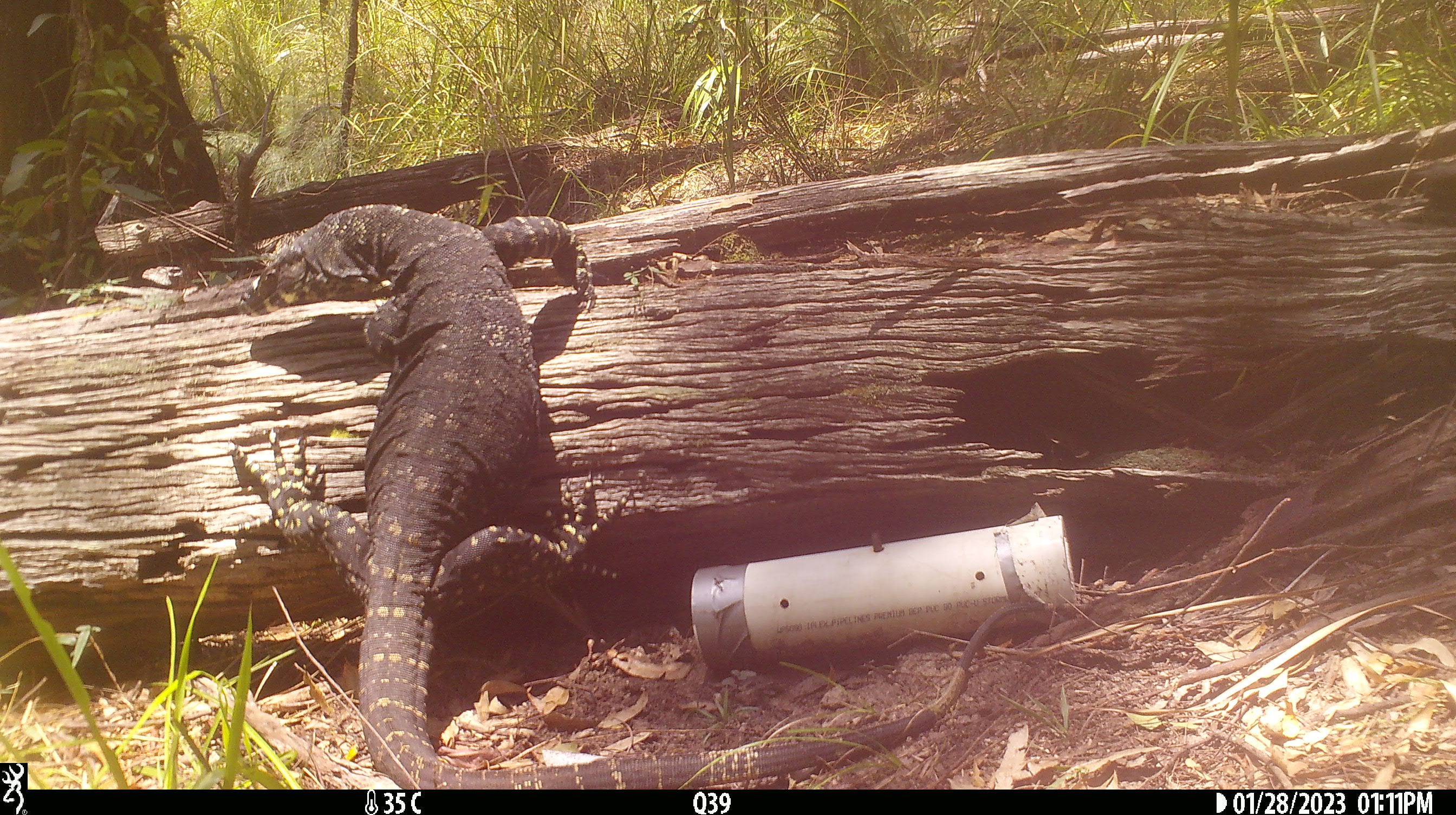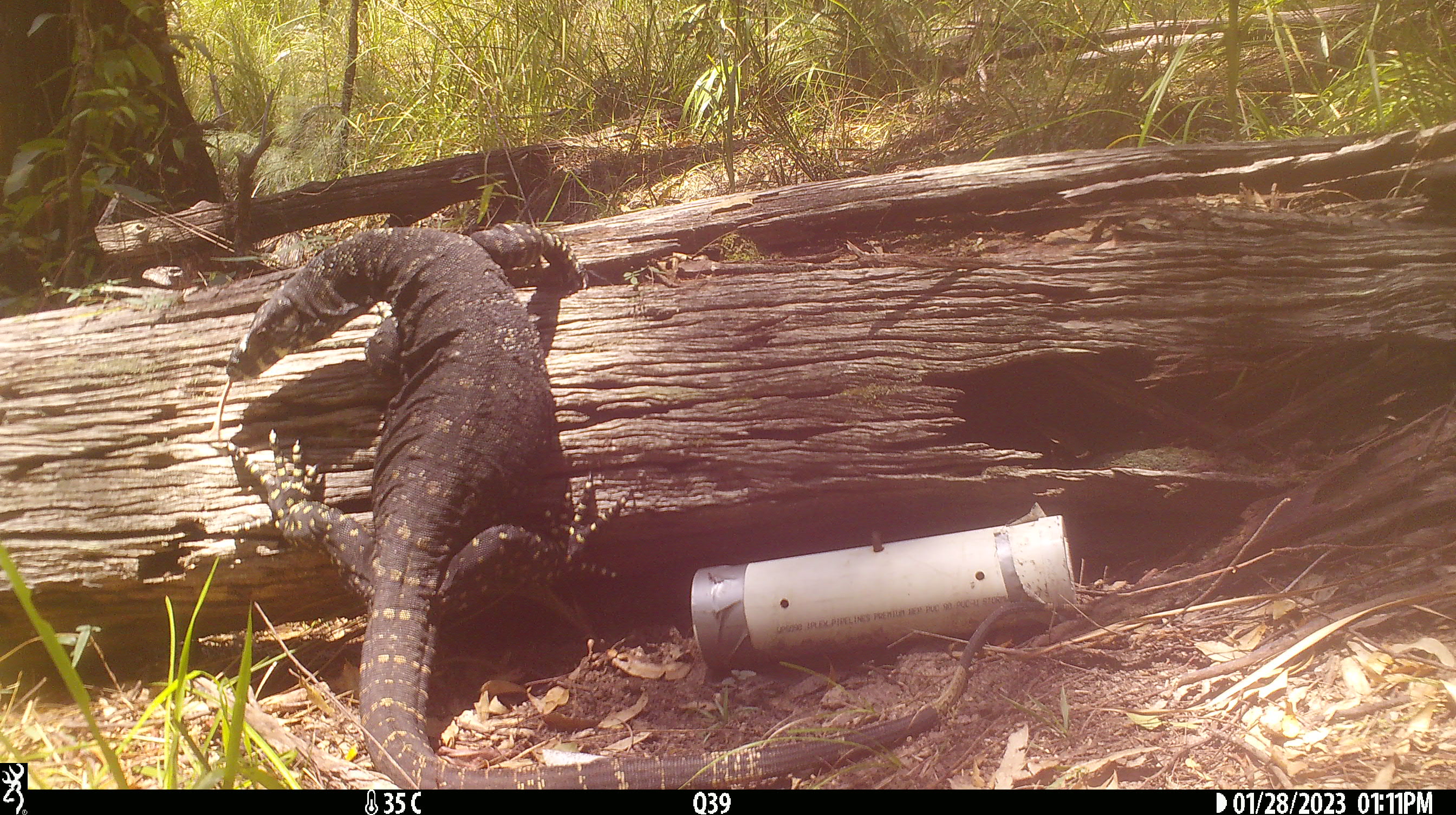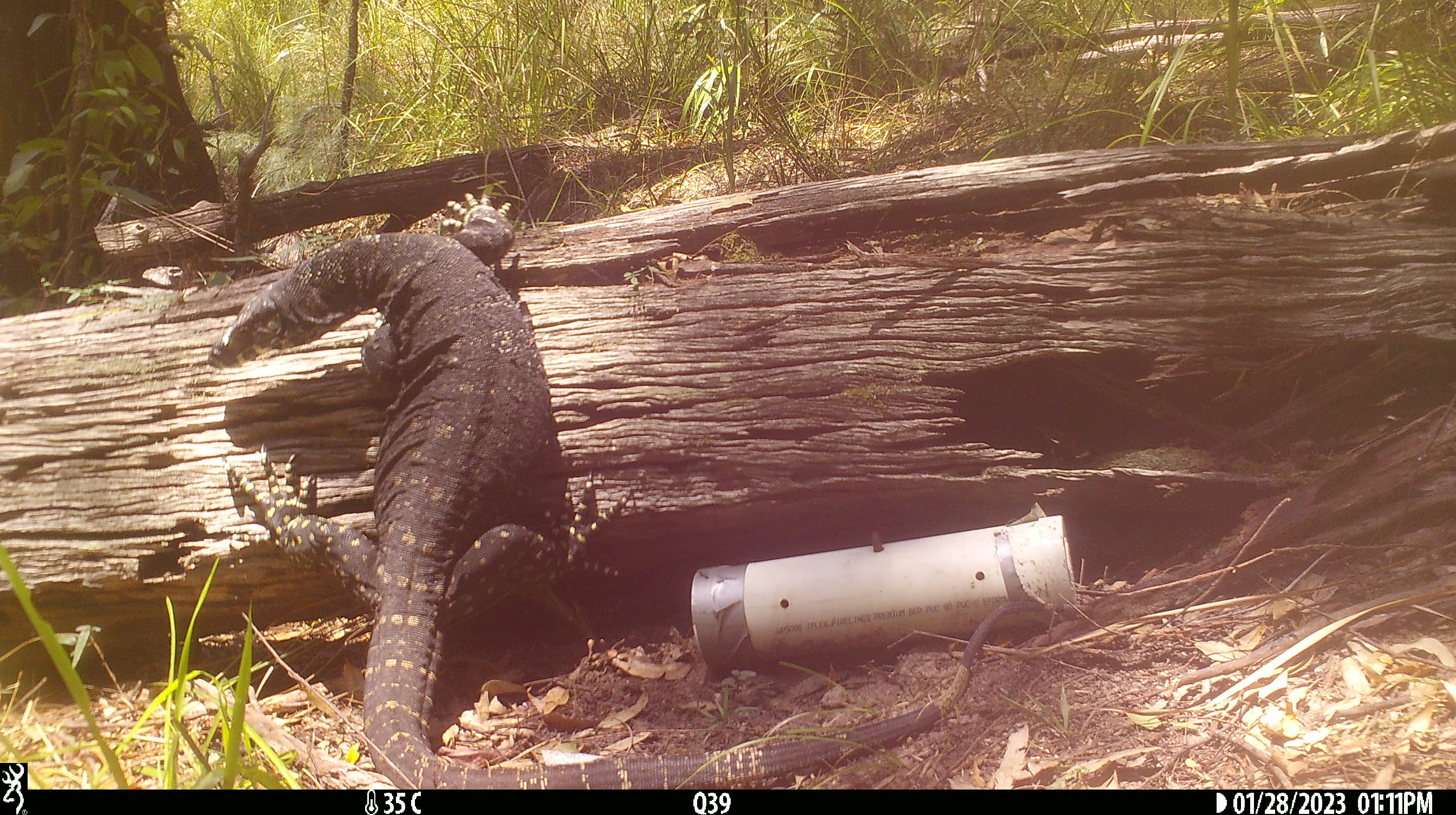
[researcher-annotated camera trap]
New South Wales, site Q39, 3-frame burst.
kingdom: Animalia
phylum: Chordata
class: Reptilia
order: Squamata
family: Varanidae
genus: Varanus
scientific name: Varanus varius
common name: lace monitor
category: goanna